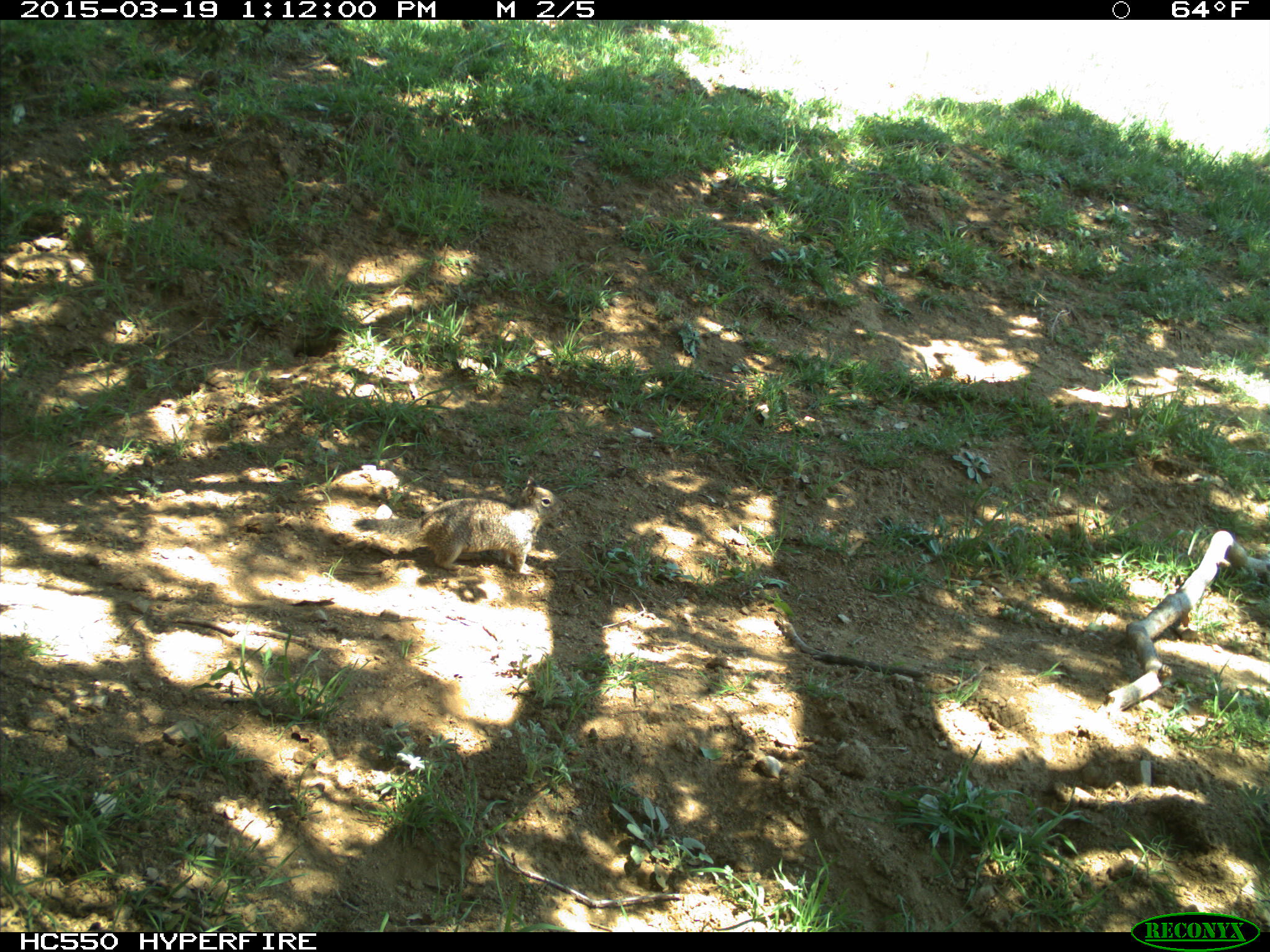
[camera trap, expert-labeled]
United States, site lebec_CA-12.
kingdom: Animalia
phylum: Chordata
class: Mammalia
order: Rodentia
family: Sciuridae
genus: Otospermophilus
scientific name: Otospermophilus beecheyi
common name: california ground squirrel